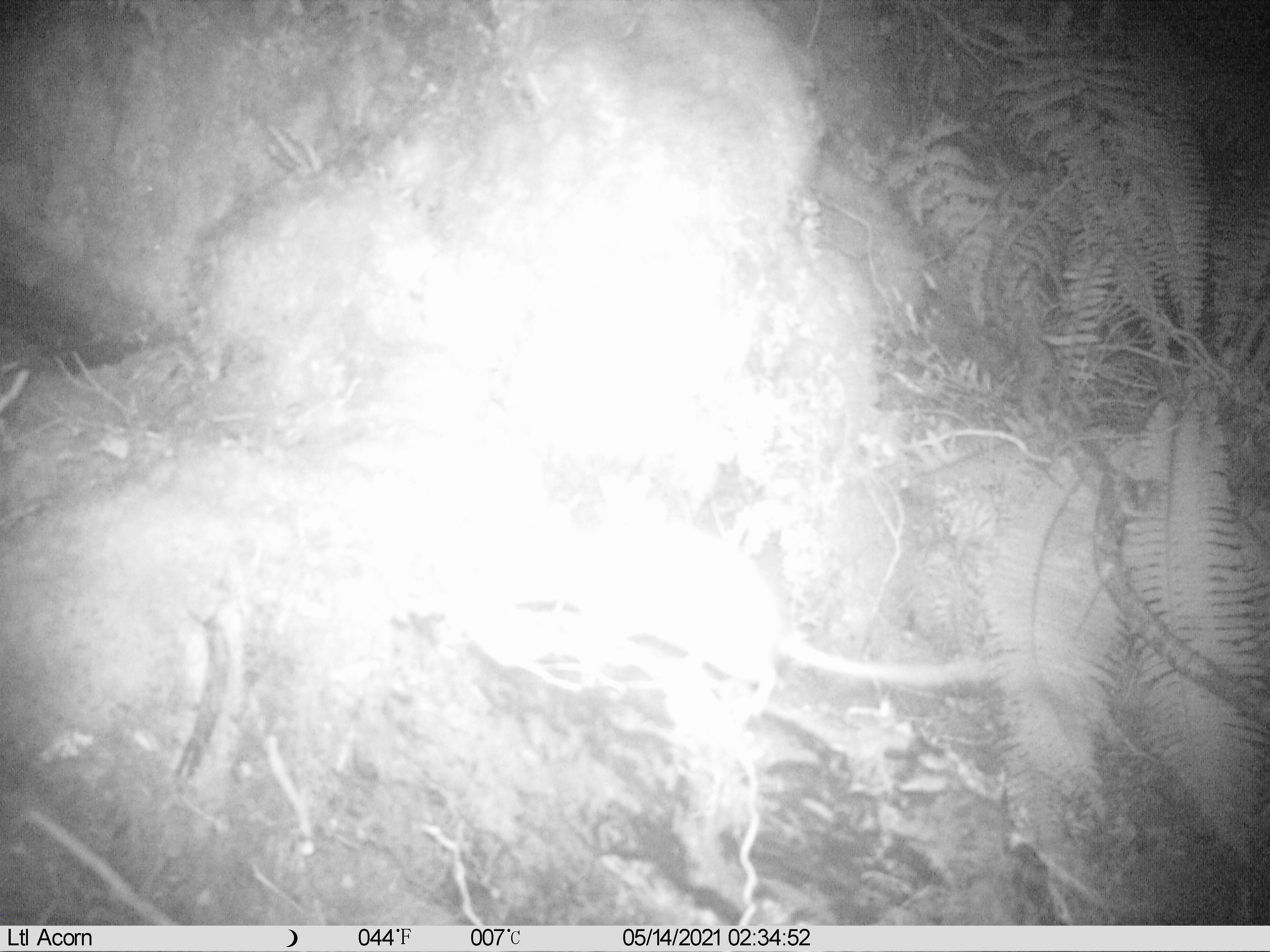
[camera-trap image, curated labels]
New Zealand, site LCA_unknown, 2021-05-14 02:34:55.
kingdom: Animalia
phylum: Chordata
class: Mammalia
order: Rodentia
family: Muridae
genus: Rattus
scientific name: Rattus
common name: rat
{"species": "rat (Rattus)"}